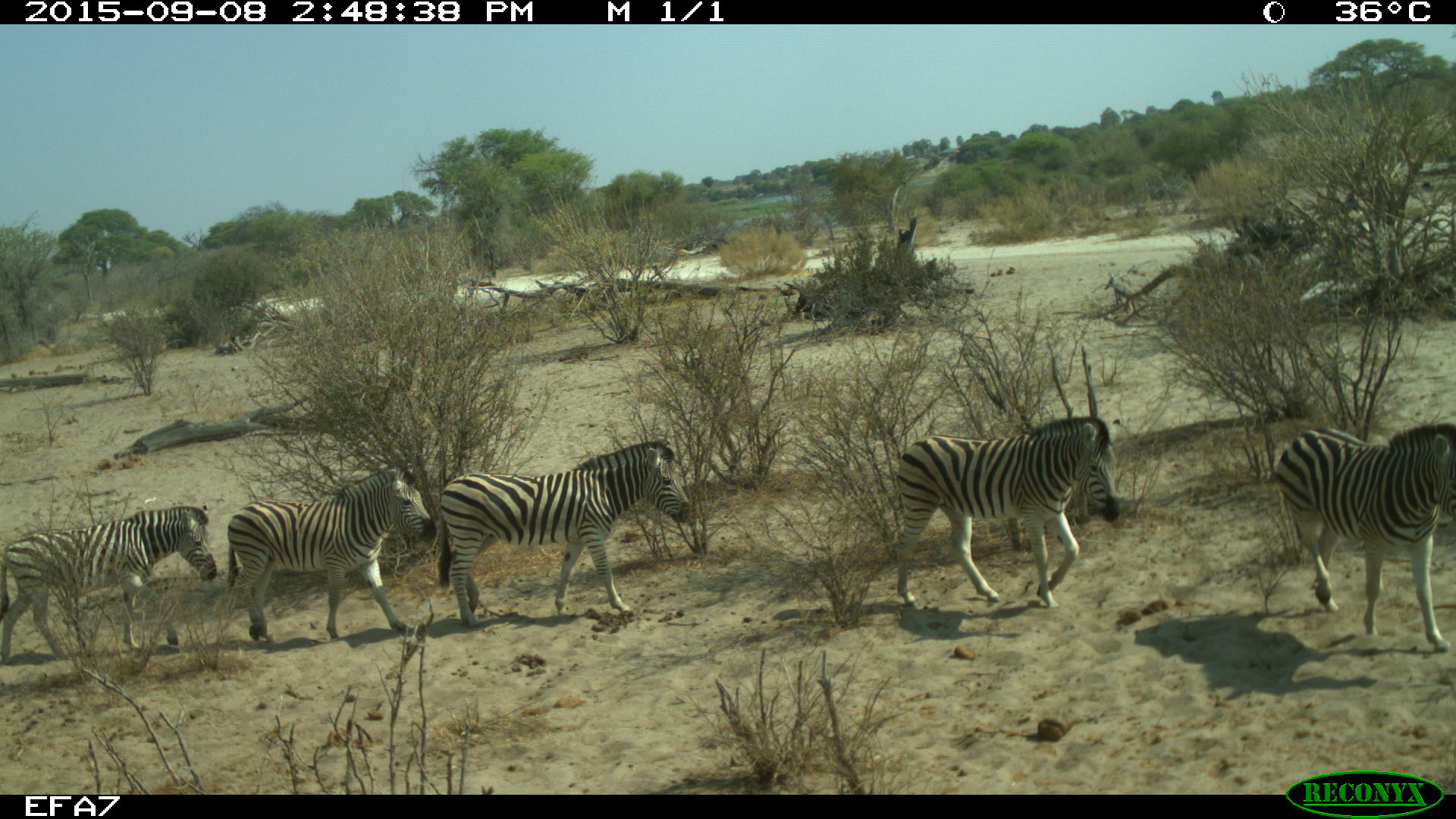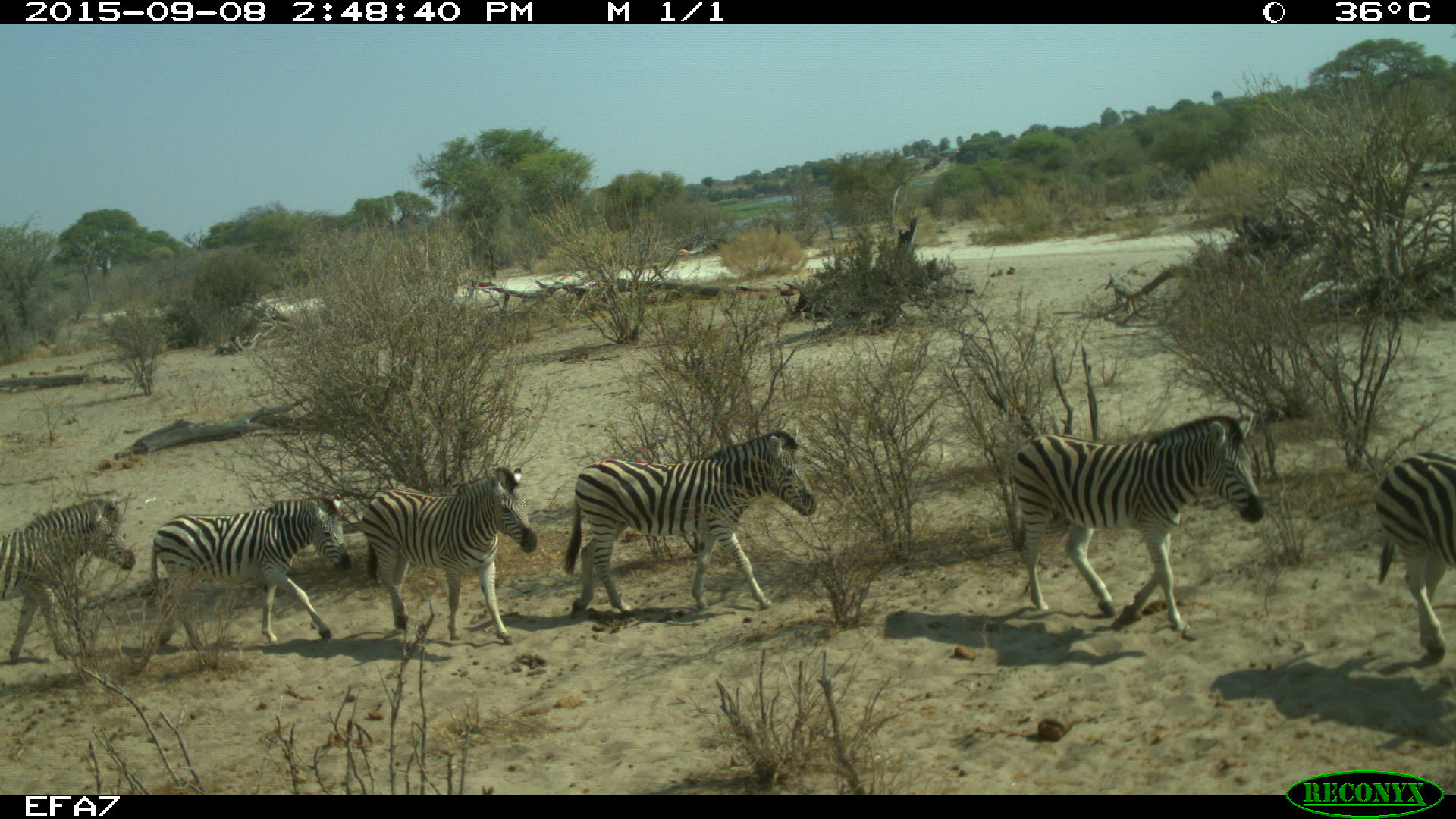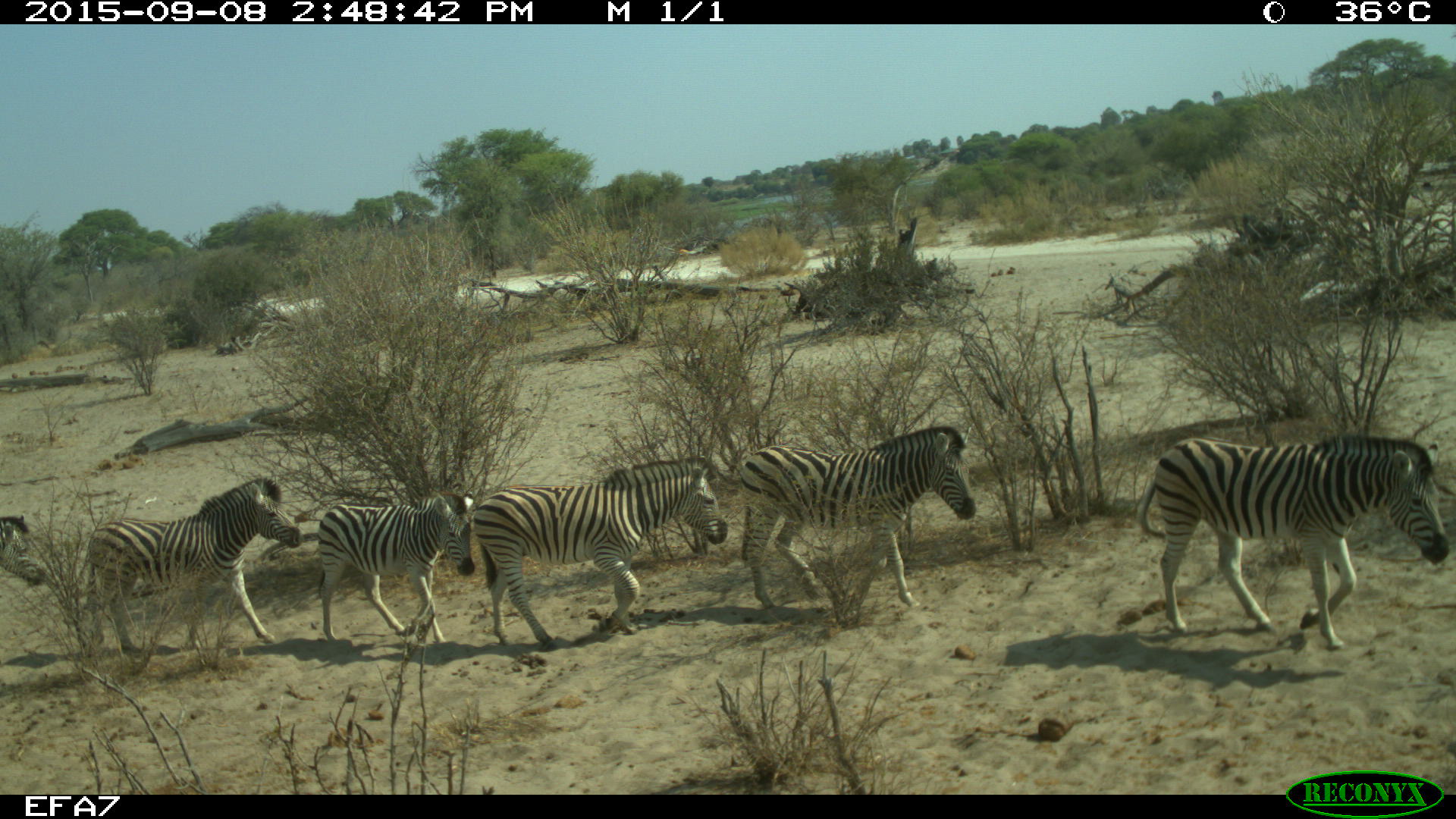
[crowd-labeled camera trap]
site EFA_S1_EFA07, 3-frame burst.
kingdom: Animalia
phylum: Chordata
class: Mammalia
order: Perissodactyla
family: Equidae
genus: Equus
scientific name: Equus quagga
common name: plains zebra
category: zebraplains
Zebraplains (plains zebra) (Equus quagga), count 7. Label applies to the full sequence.